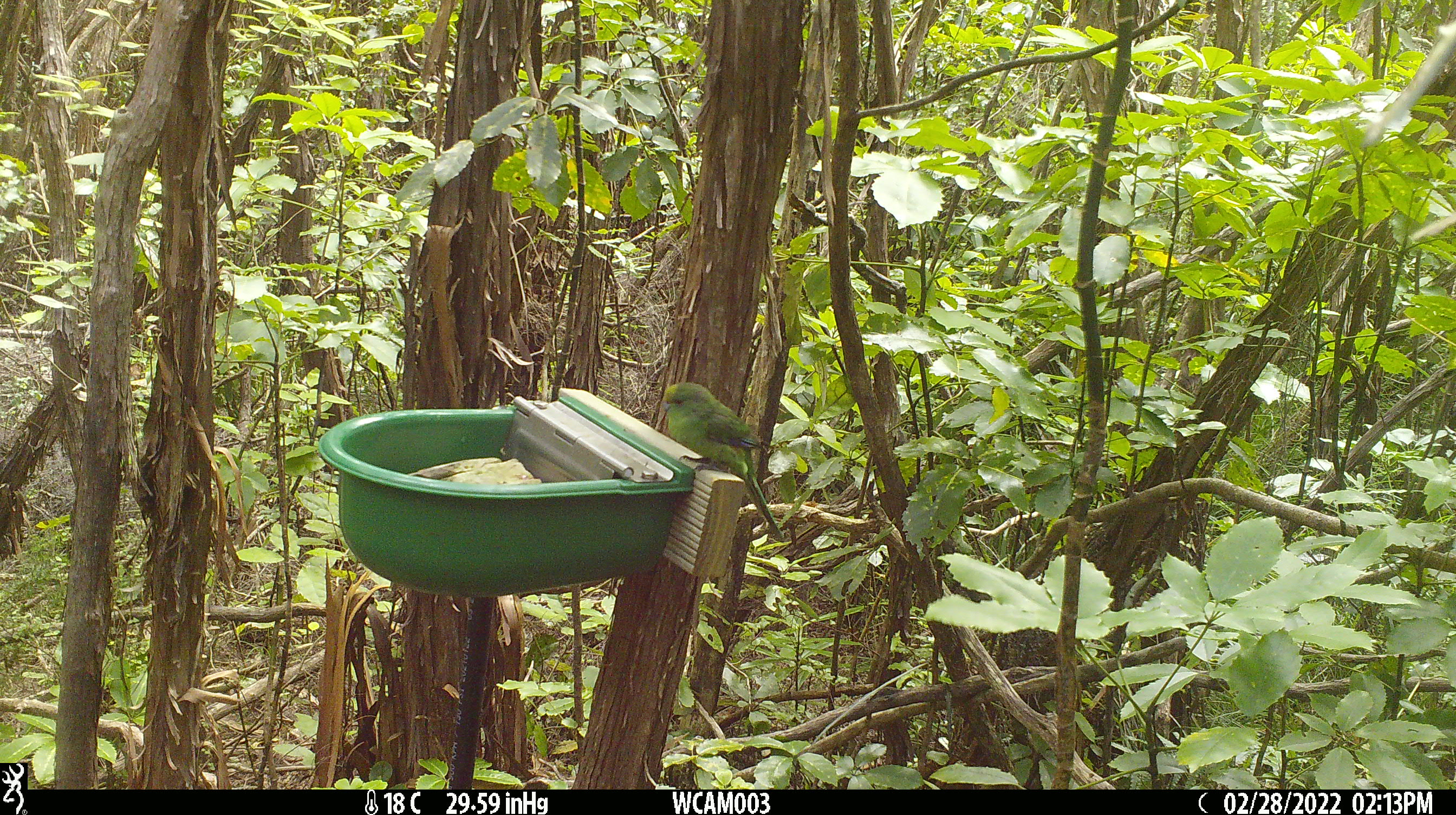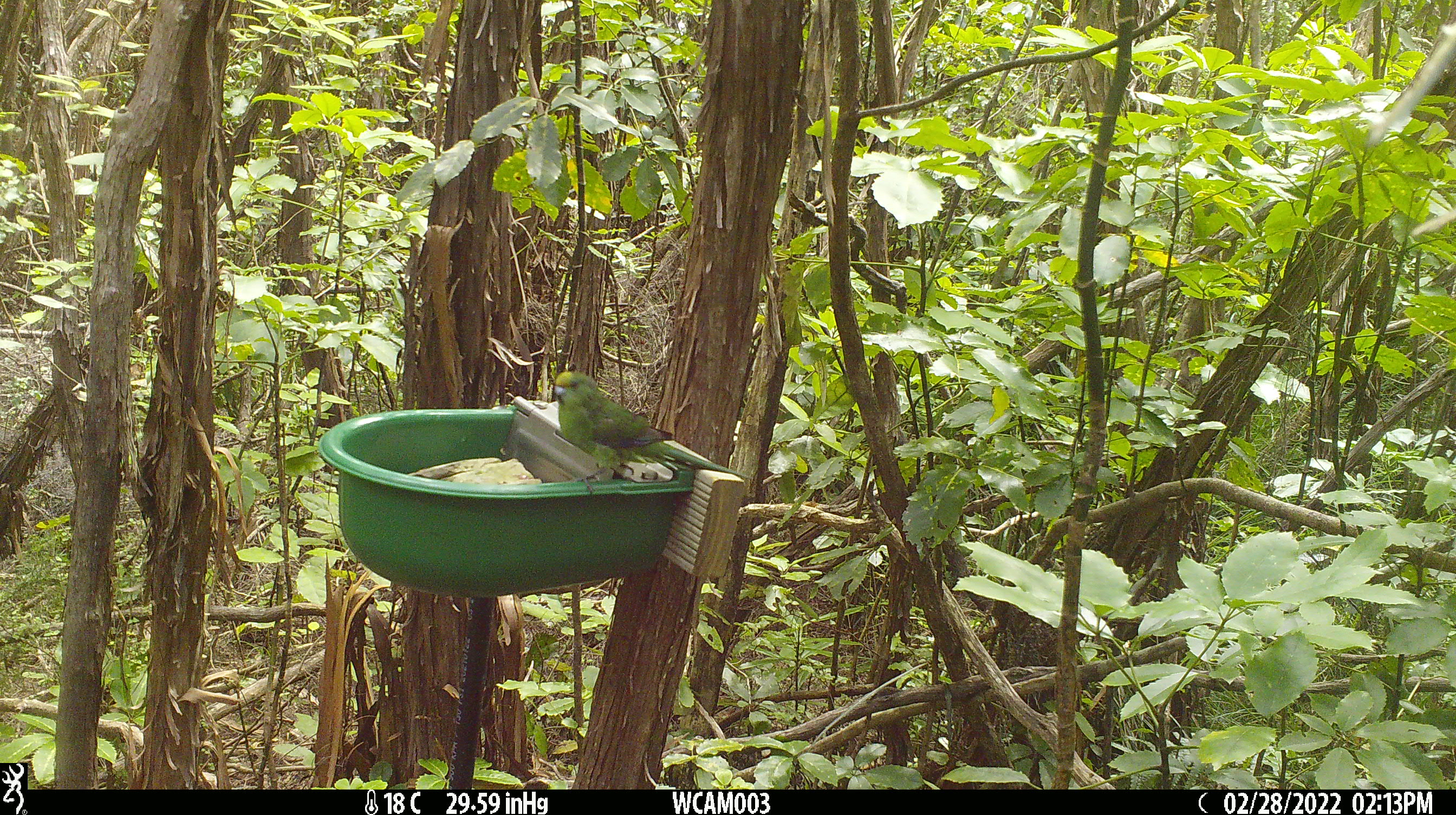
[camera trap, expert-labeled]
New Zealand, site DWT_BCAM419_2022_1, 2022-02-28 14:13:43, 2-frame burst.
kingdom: Animalia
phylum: Chordata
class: Aves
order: Psittaciformes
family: Psittaculidae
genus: Cyanoramphus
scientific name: Cyanoramphus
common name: parakeet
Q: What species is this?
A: Parakeet (Cyanoramphus).